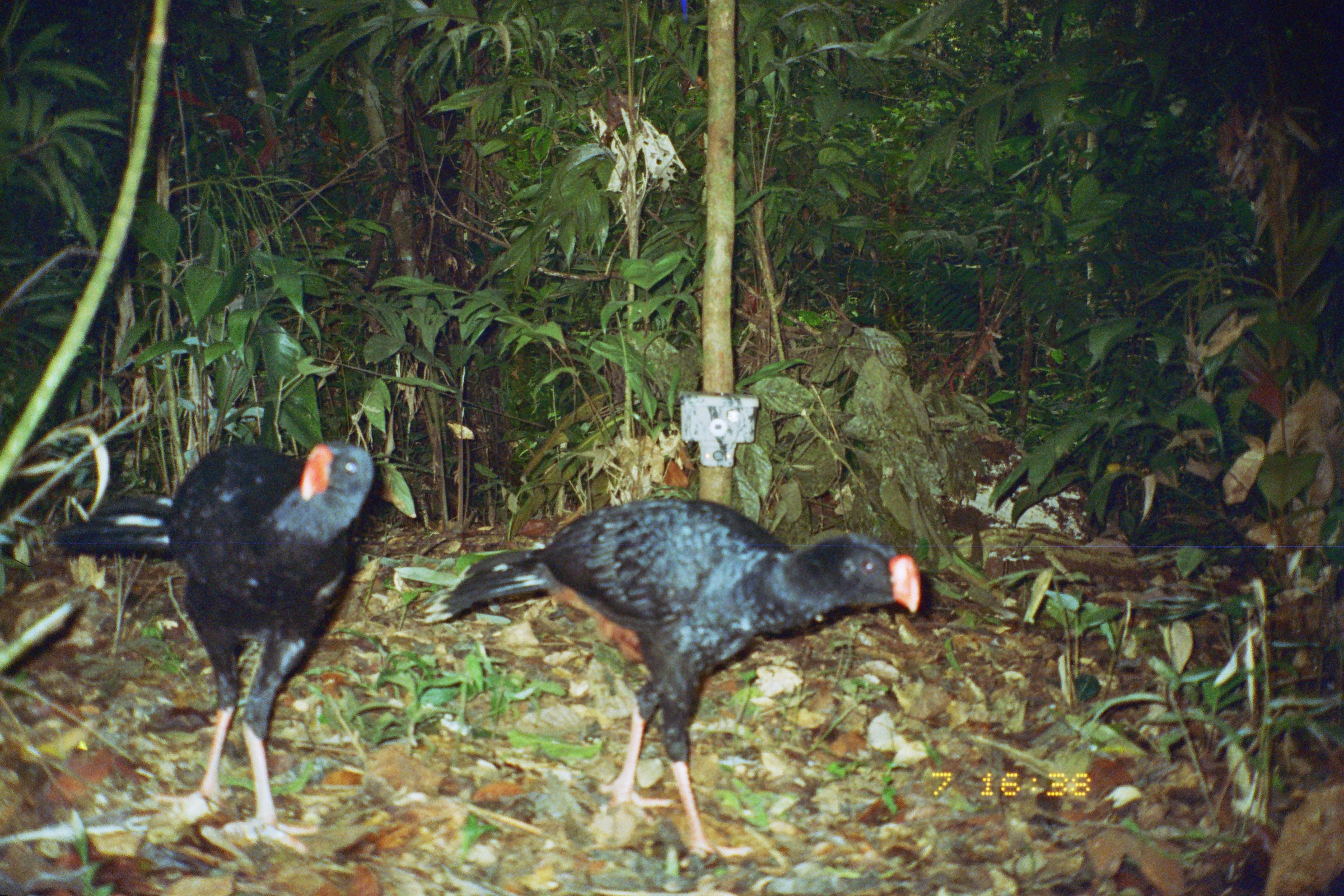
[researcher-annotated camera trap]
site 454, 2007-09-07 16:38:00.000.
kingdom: Animalia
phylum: Chordata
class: Aves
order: Galliformes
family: Cracidae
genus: Mitu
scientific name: Mitu tuberosum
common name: razor-billed curassow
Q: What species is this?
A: Mitu tuberosum (razor-billed curassow).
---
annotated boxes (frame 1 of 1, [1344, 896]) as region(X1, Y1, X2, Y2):
mitu tuberosum: region(415, 492, 919, 868); region(49, 438, 375, 856)